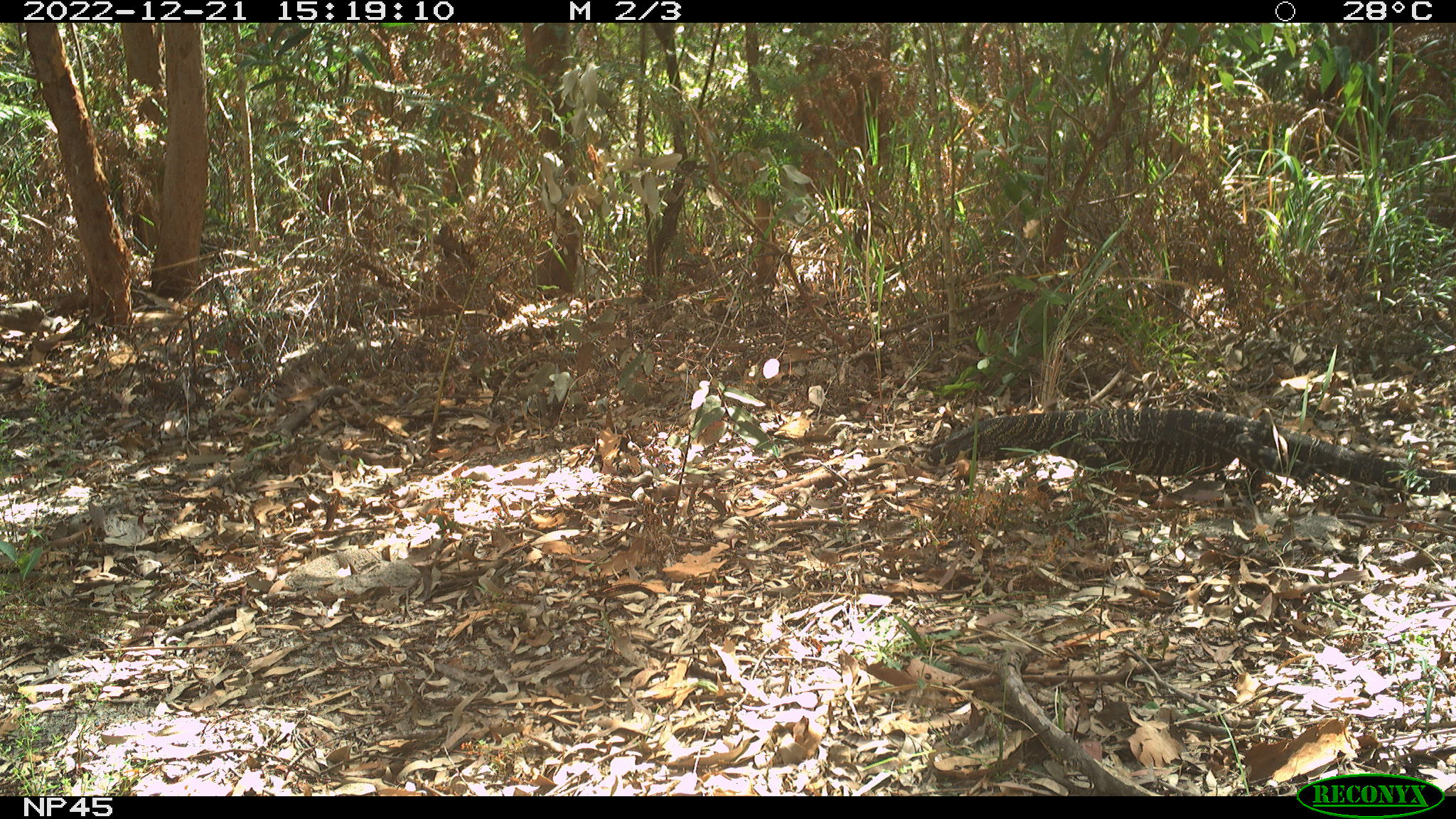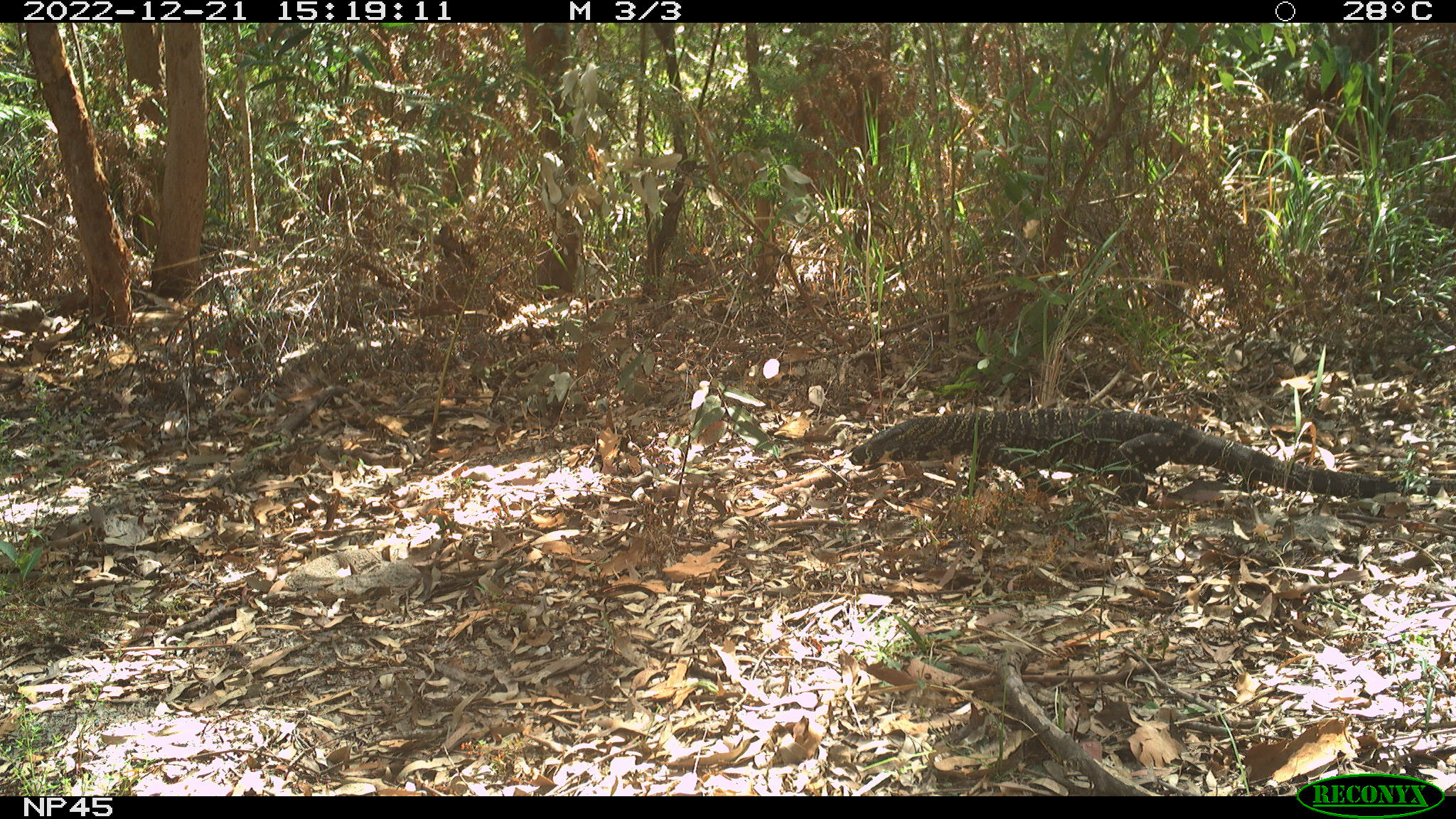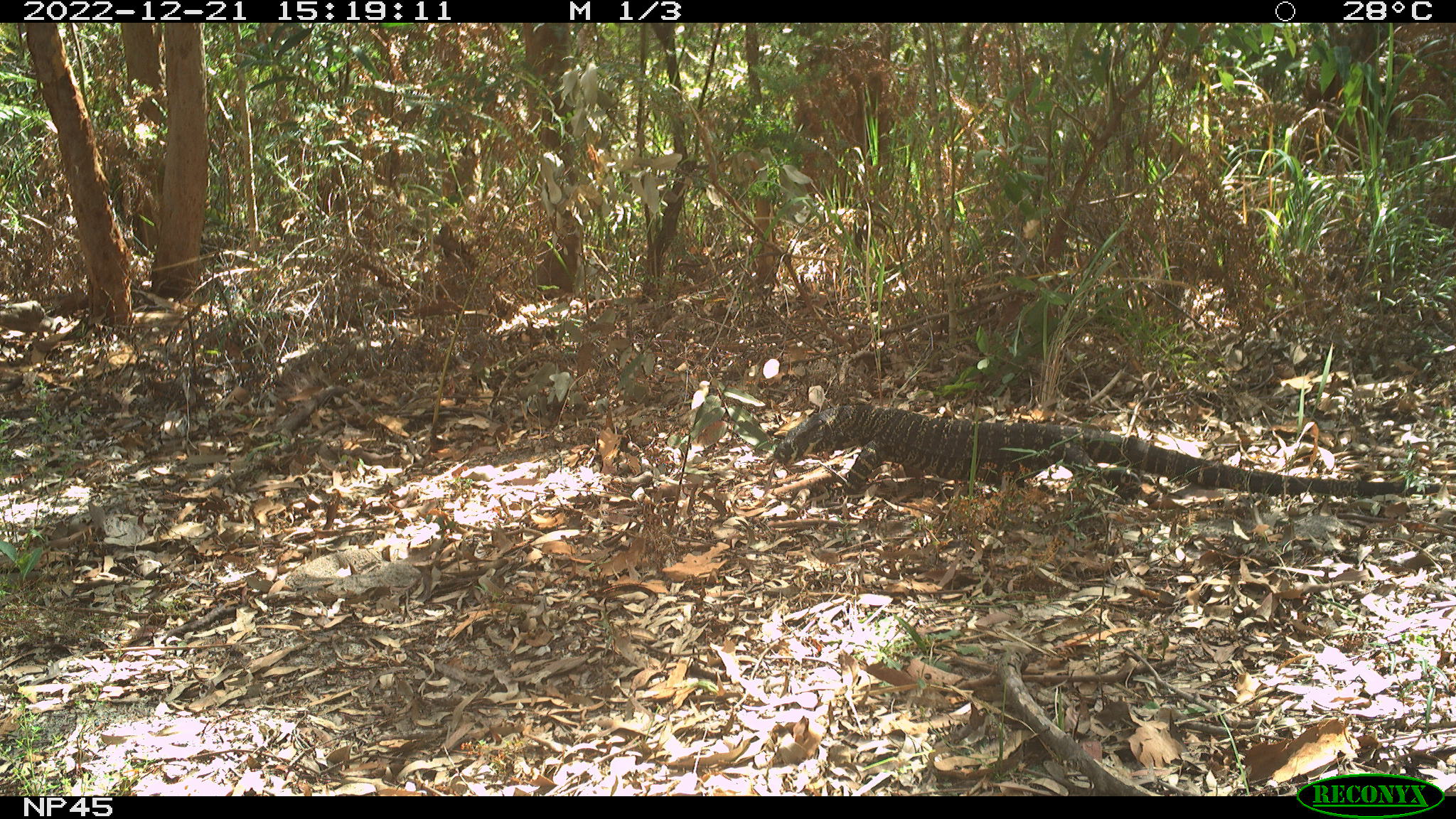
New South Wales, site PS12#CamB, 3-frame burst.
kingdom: Animalia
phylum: Chordata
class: Reptilia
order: Squamata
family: Varanidae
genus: Varanus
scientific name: Varanus varius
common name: lace monitor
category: goanna